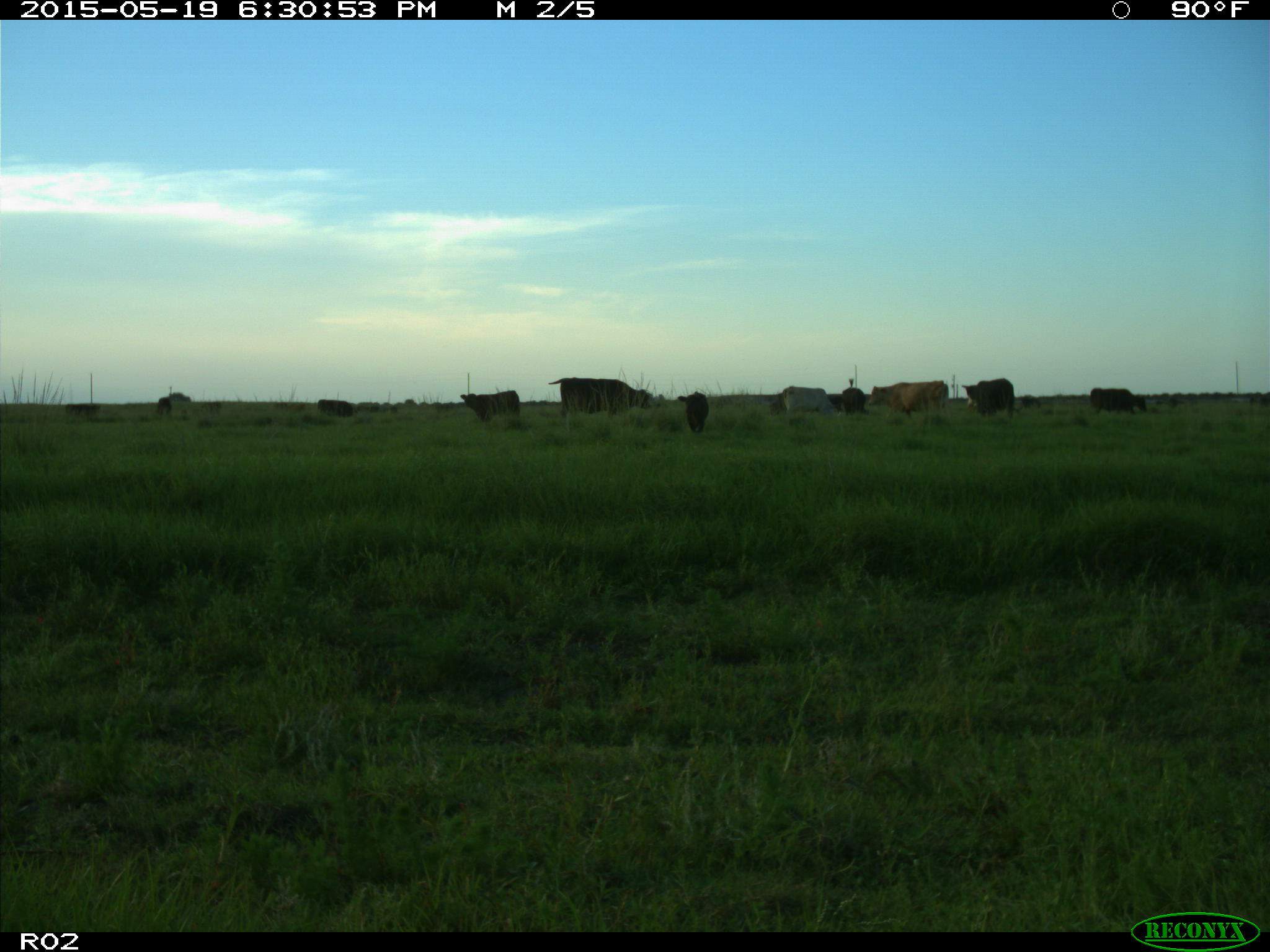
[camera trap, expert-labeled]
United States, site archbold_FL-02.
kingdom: Animalia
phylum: Chordata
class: Mammalia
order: Artiodactyla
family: Bovidae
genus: Bos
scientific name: Bos taurus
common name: domestic cow